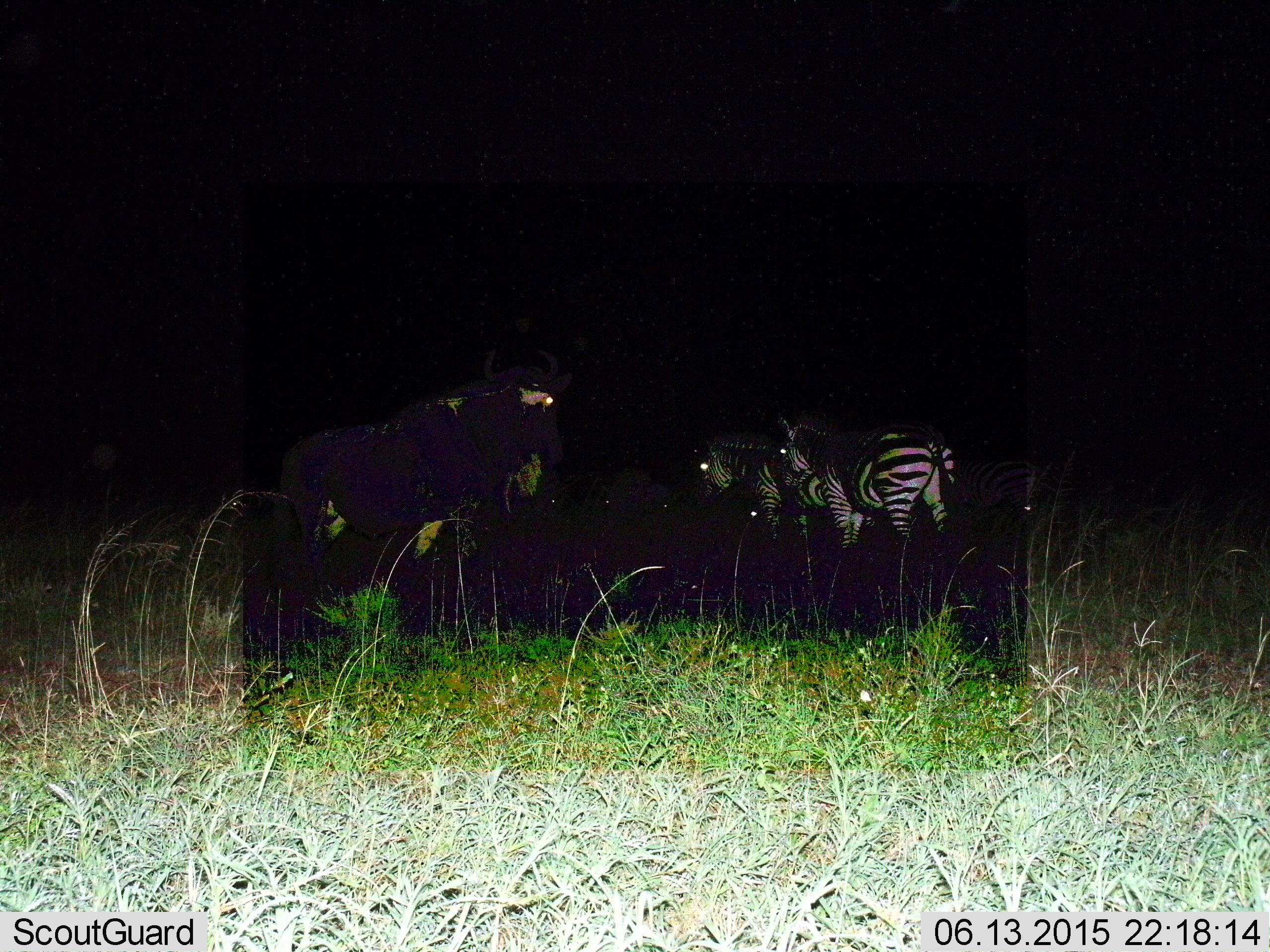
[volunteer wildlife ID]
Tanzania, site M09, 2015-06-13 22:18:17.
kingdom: Animalia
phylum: Chordata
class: Mammalia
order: Artiodactyla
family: Bovidae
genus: Connochaetes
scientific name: Connochaetes taurinus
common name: blue wildebeest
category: wildebeest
Wildebeest (blue wildebeest) (Connochaetes taurinus), count 1. Behavior (volunteer vote fractions): standing 100%, resting 10%, moving 0%, interacting 0%. Young present (vote fraction): 0%. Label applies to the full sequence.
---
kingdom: Animalia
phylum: Chordata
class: Mammalia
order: Perissodactyla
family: Equidae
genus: Equus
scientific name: Equus quagga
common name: plains zebra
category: zebra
Zebra (plains zebra) (Equus quagga), count 3. Behavior (volunteer vote fractions): standing 82%, resting 12%, moving 24%, interacting 6%. Young present (vote fraction): 0%. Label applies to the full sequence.